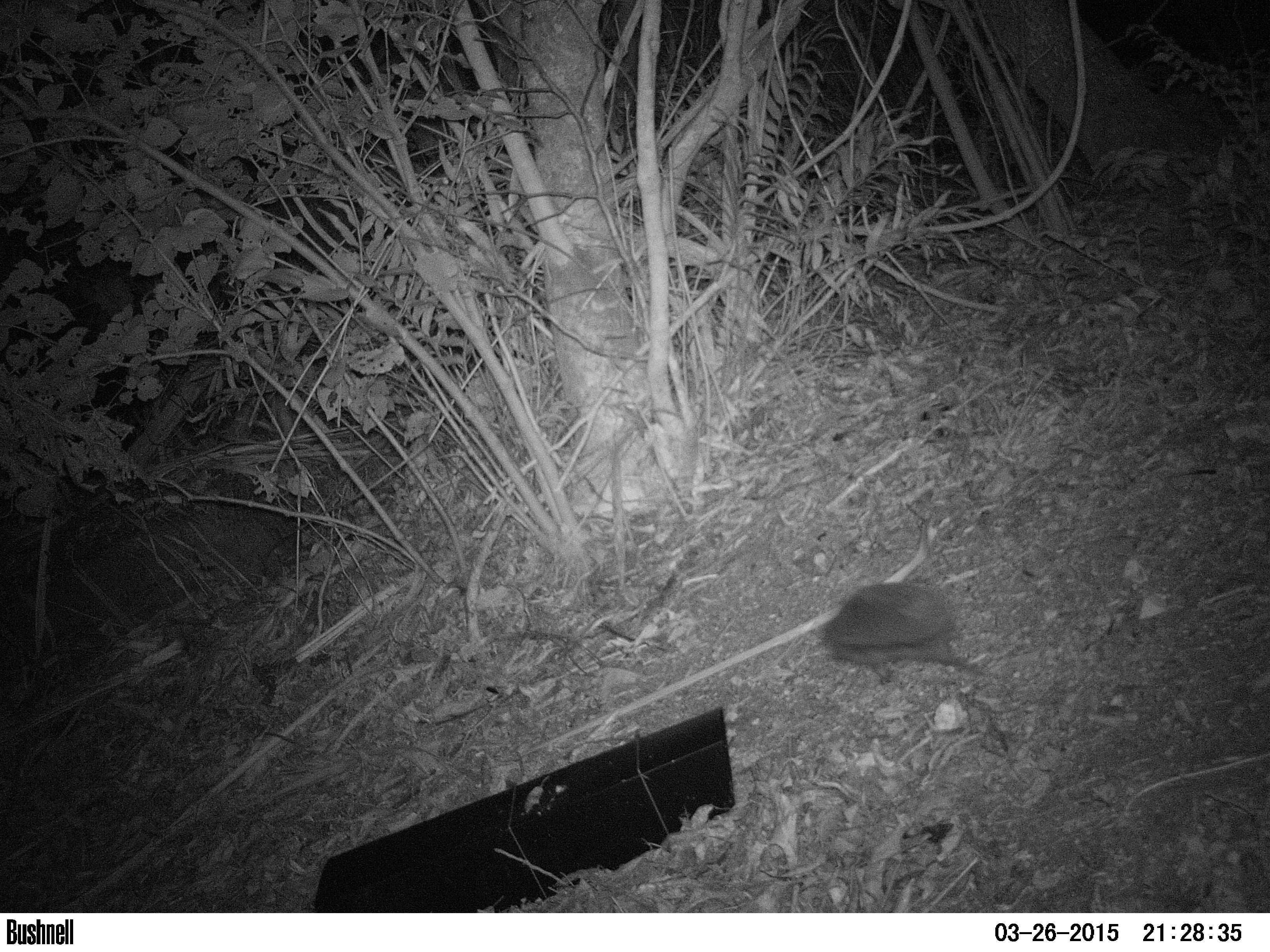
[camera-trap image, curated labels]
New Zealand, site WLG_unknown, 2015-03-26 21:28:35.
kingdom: Animalia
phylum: Chordata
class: Mammalia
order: Eulipotyphla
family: Erinaceidae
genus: Erinaceus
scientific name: Erinaceus europaeus europaeus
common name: european hedgehog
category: hedgehog